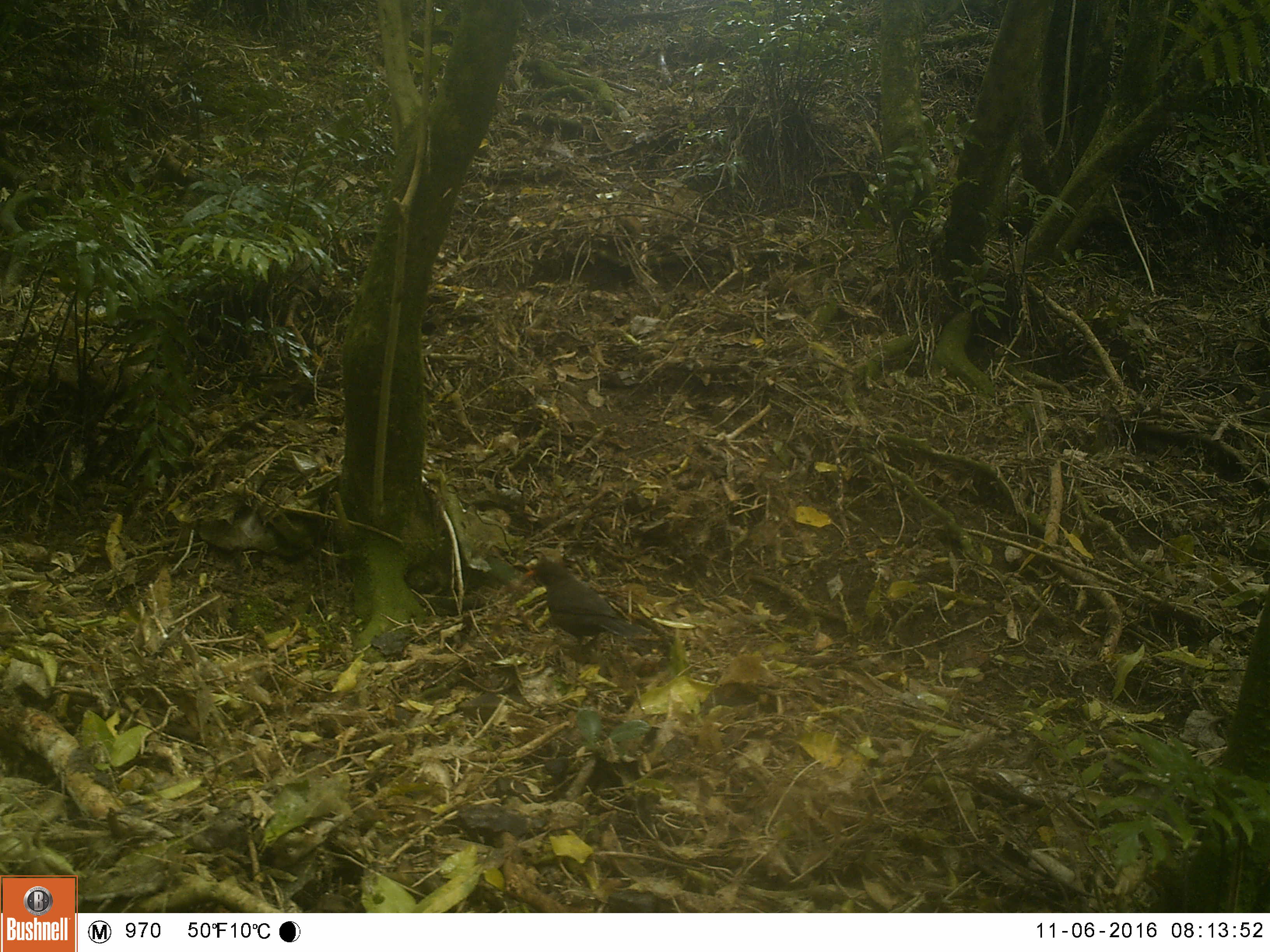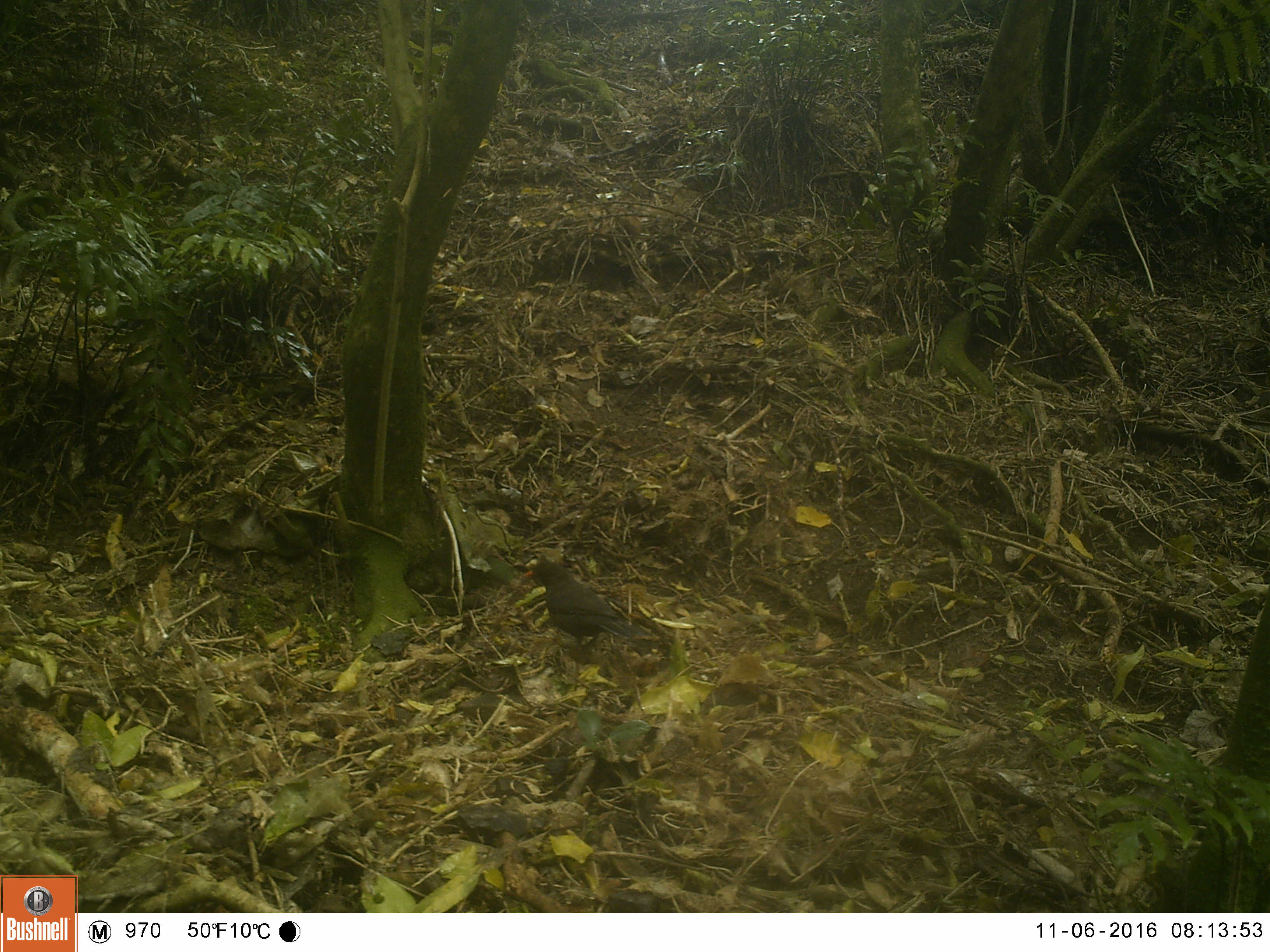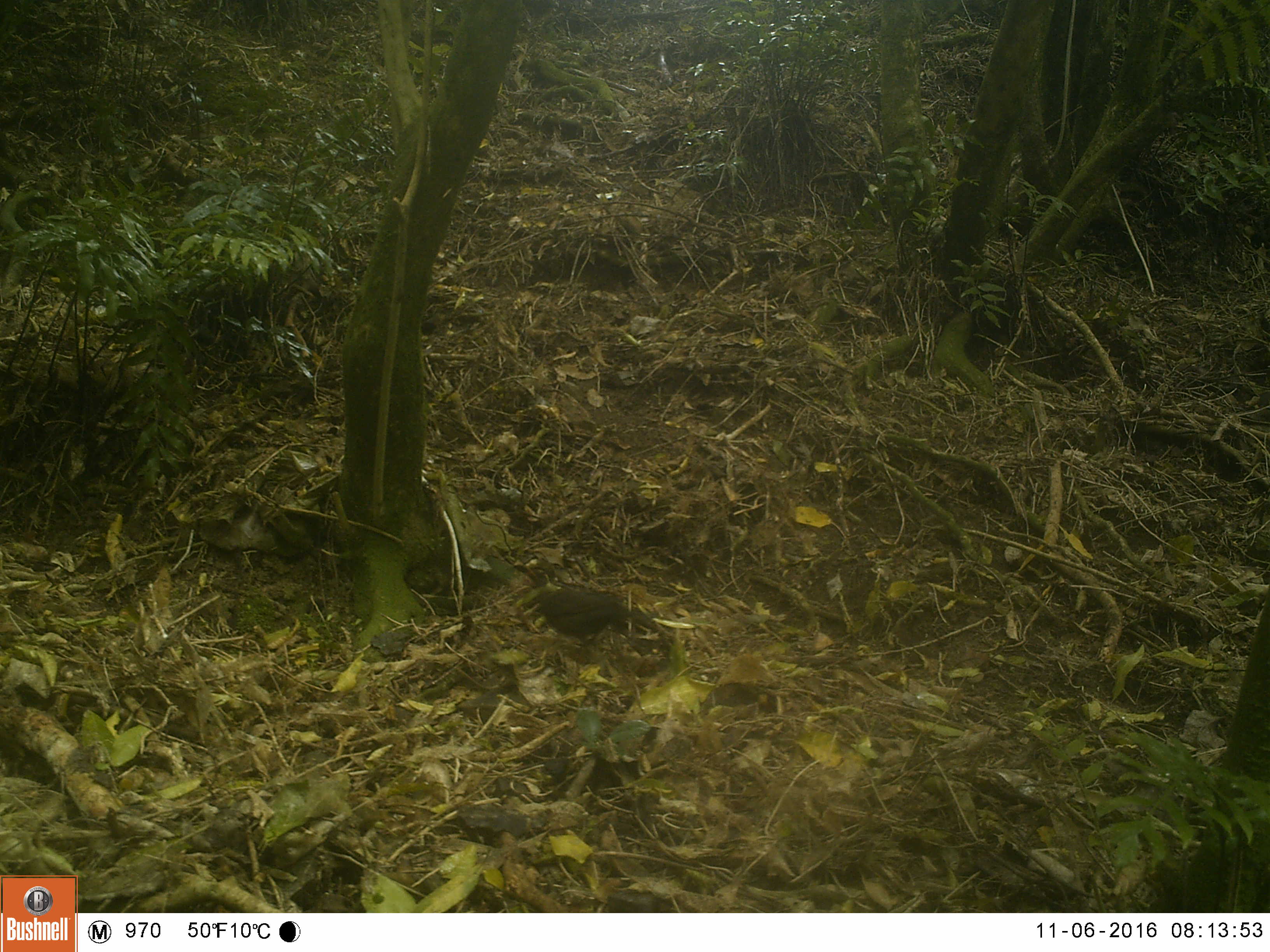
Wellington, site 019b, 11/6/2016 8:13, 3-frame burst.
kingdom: Animalia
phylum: Chordata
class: Aves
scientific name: Aves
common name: bird